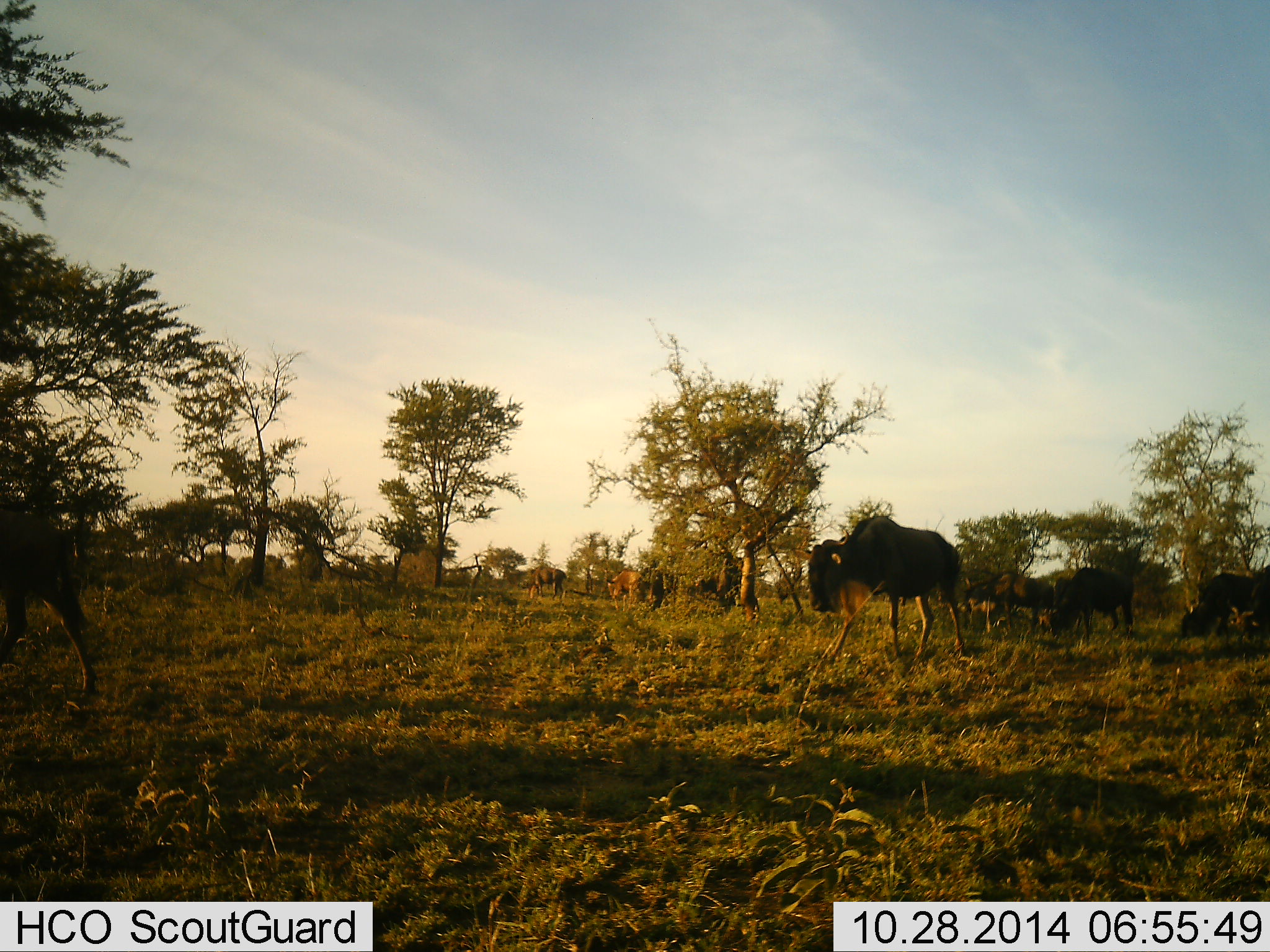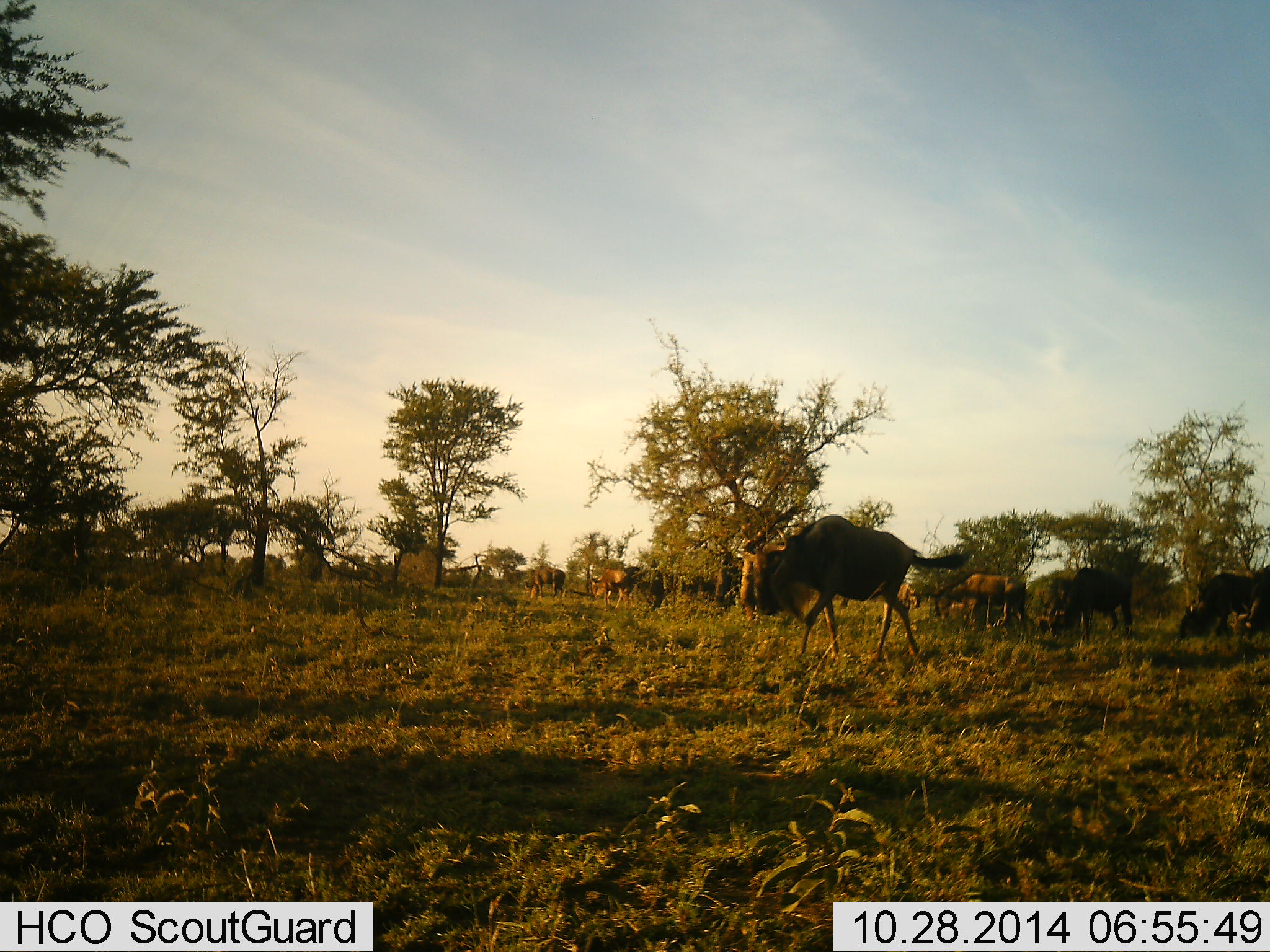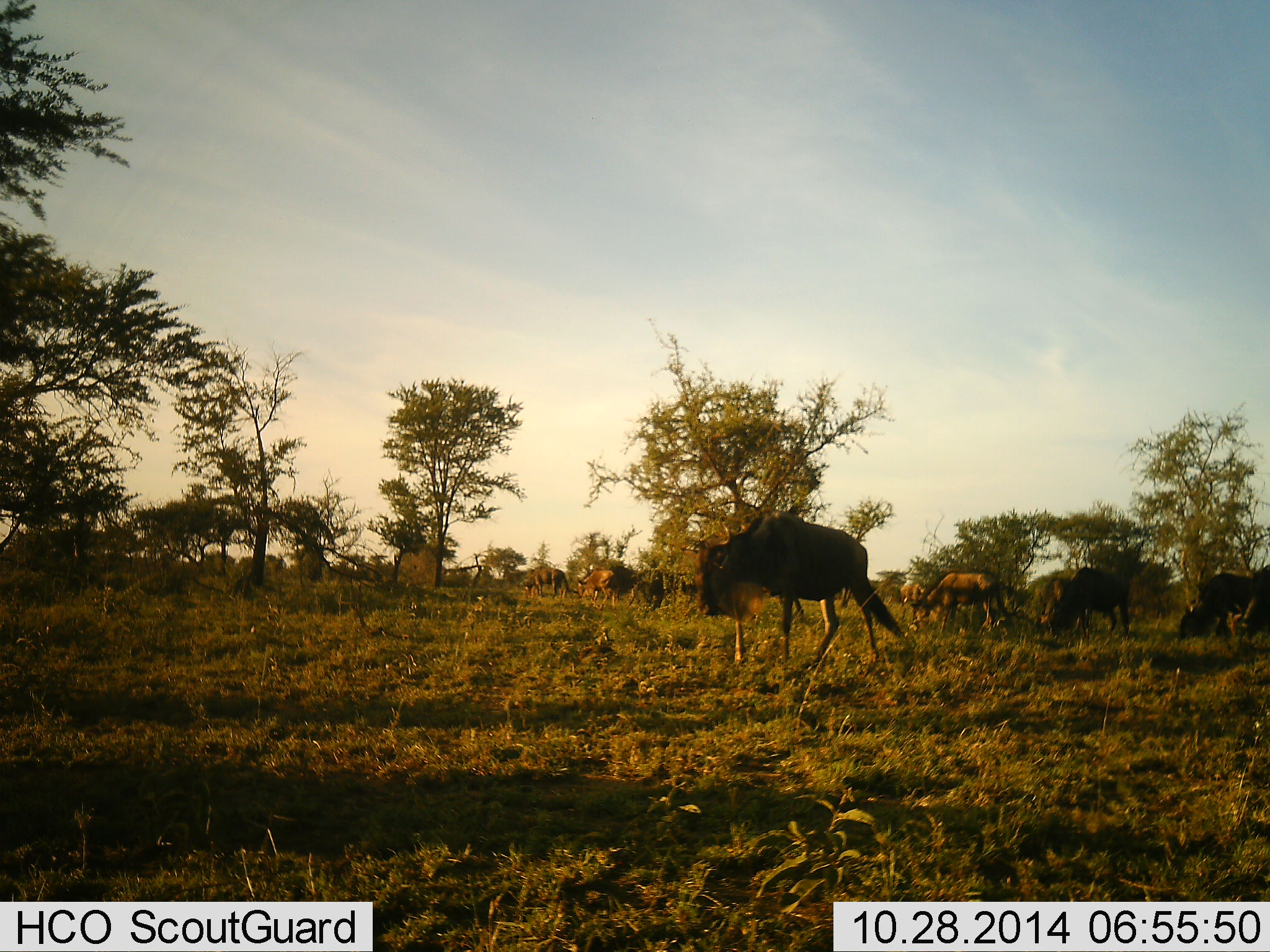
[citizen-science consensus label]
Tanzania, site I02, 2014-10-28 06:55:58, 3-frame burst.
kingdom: Animalia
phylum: Chordata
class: Mammalia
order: Artiodactyla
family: Bovidae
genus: Connochaetes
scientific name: Connochaetes taurinus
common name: blue wildebeest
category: wildebeest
Wildebeest (blue wildebeest) (Connochaetes taurinus), count 11-50. Behavior (volunteer vote fractions): standing 50%, resting 10%, moving 100%, interacting 0%. Young present (vote fraction): 0%. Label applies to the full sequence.